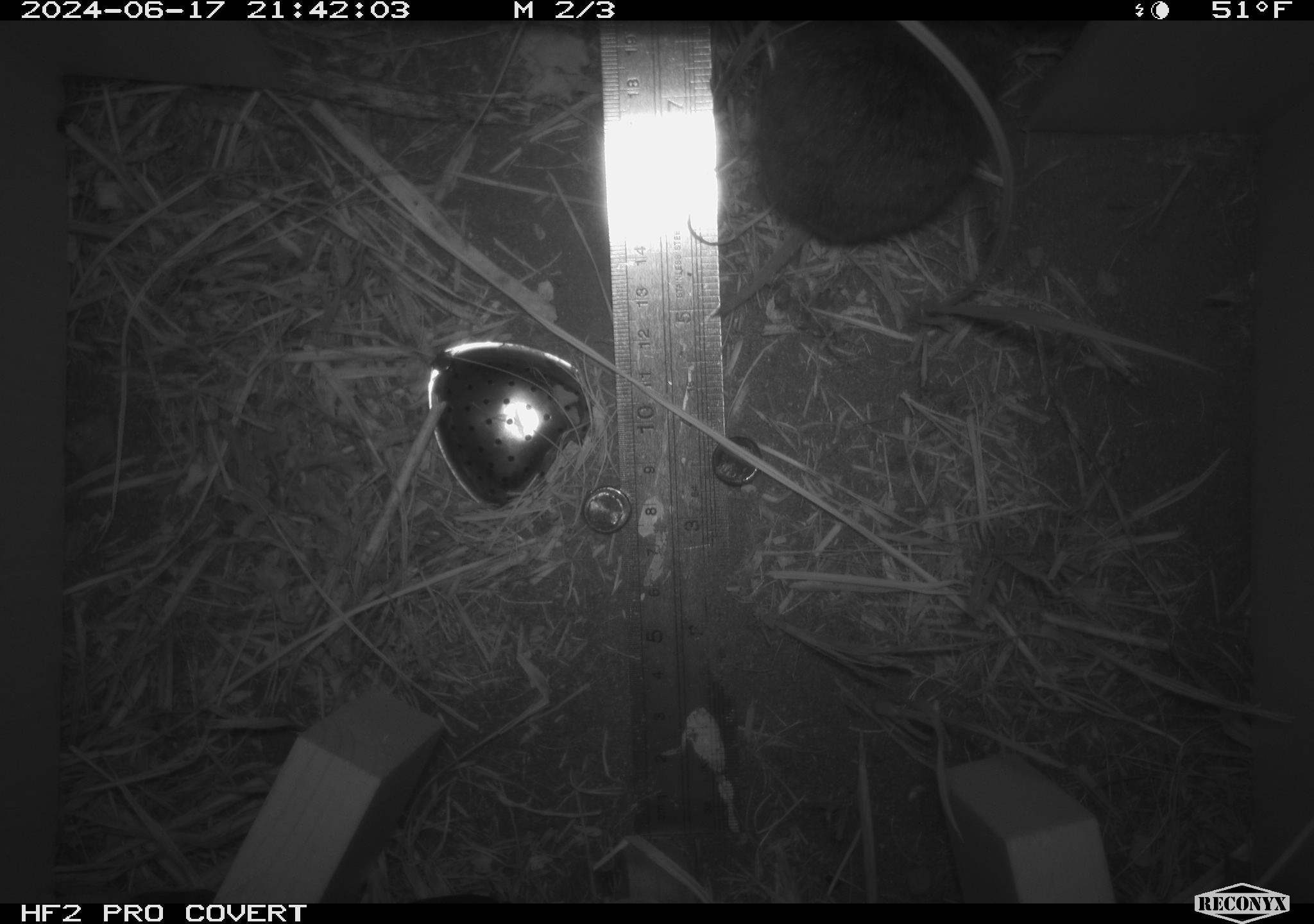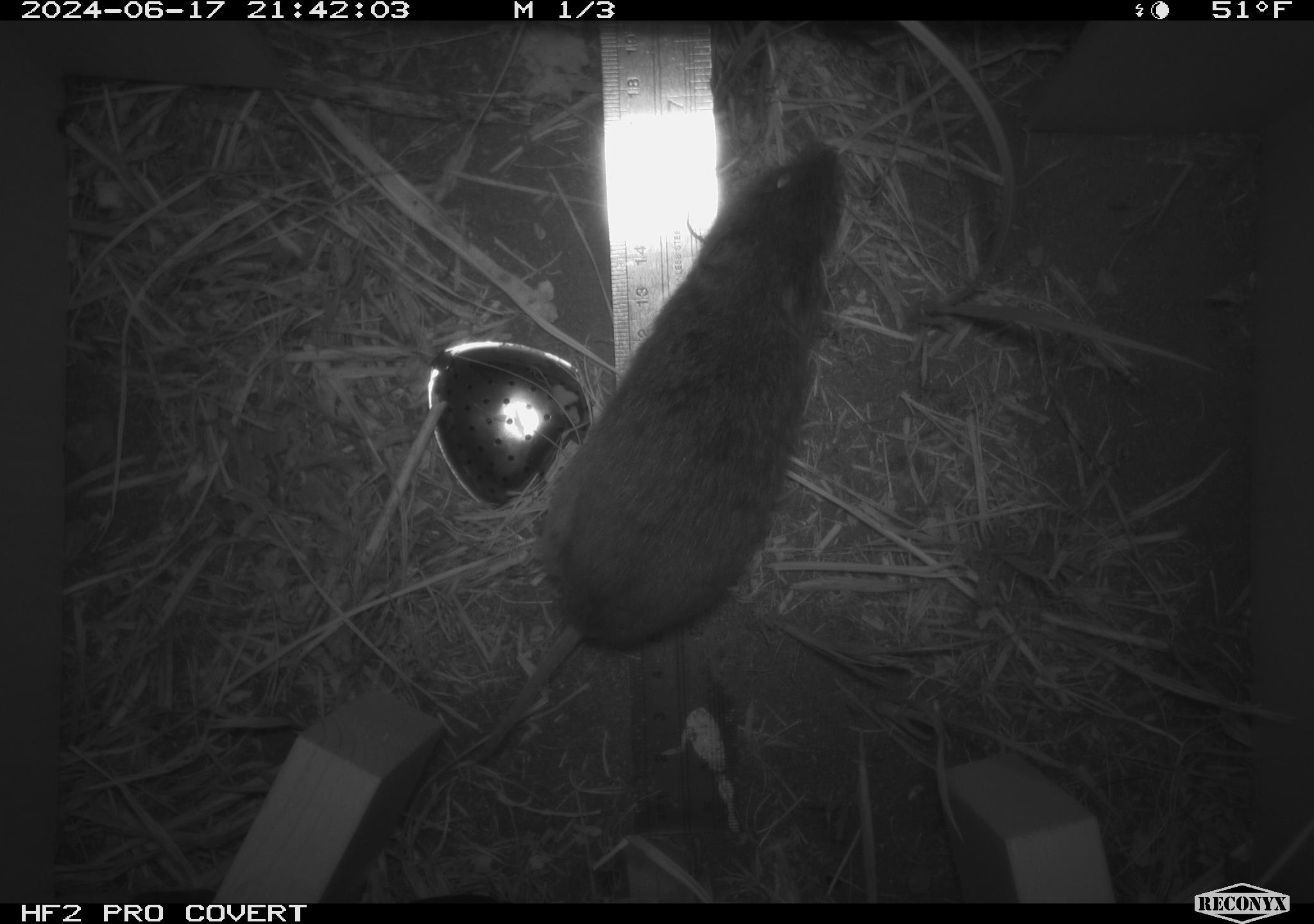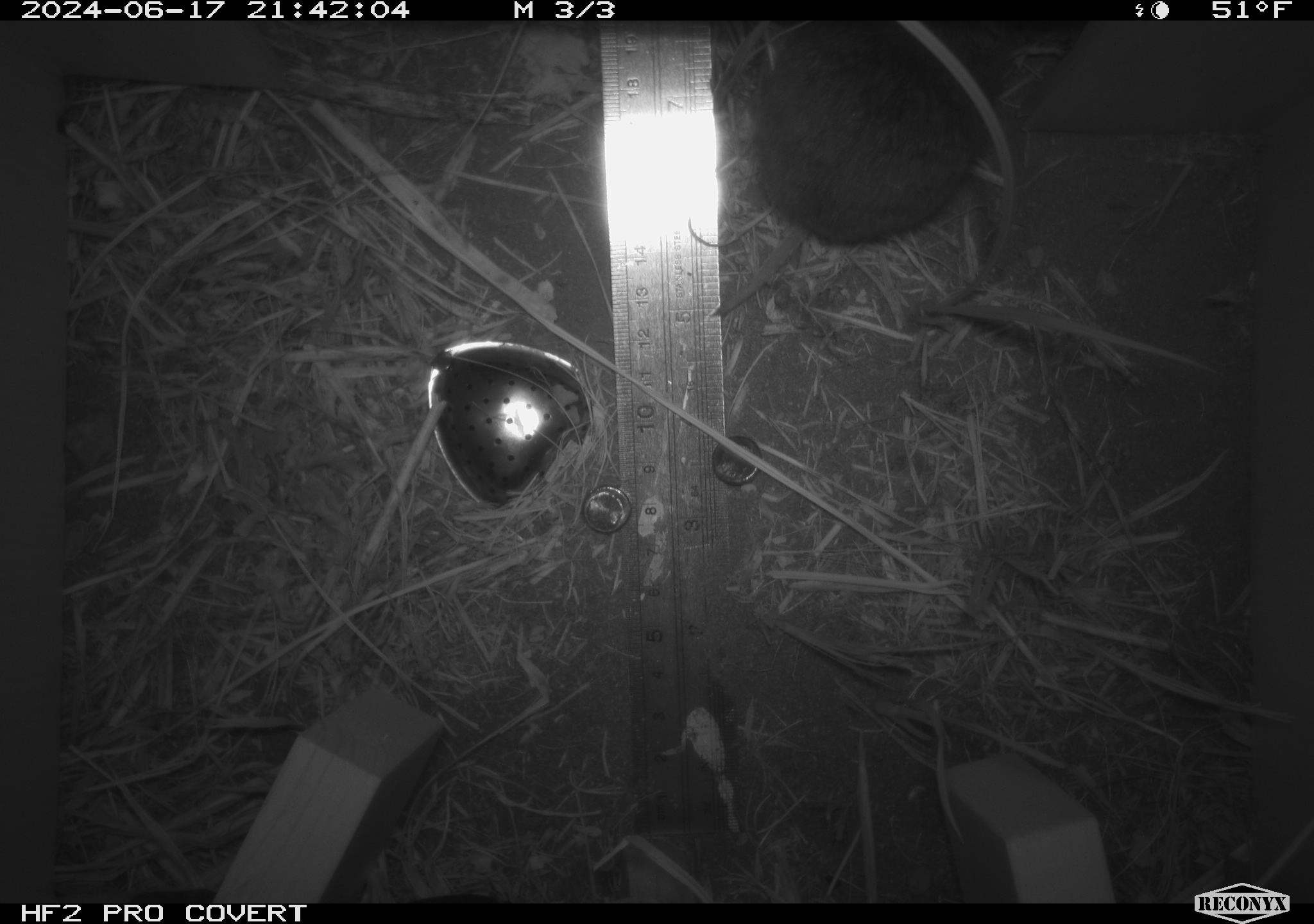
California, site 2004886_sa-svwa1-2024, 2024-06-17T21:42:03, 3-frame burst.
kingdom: Animalia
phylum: Chordata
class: Mammalia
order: Rodentia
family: Cricetidae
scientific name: Arvicolinae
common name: voles, lemmings, and muskrats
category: arvicolinae subfamily